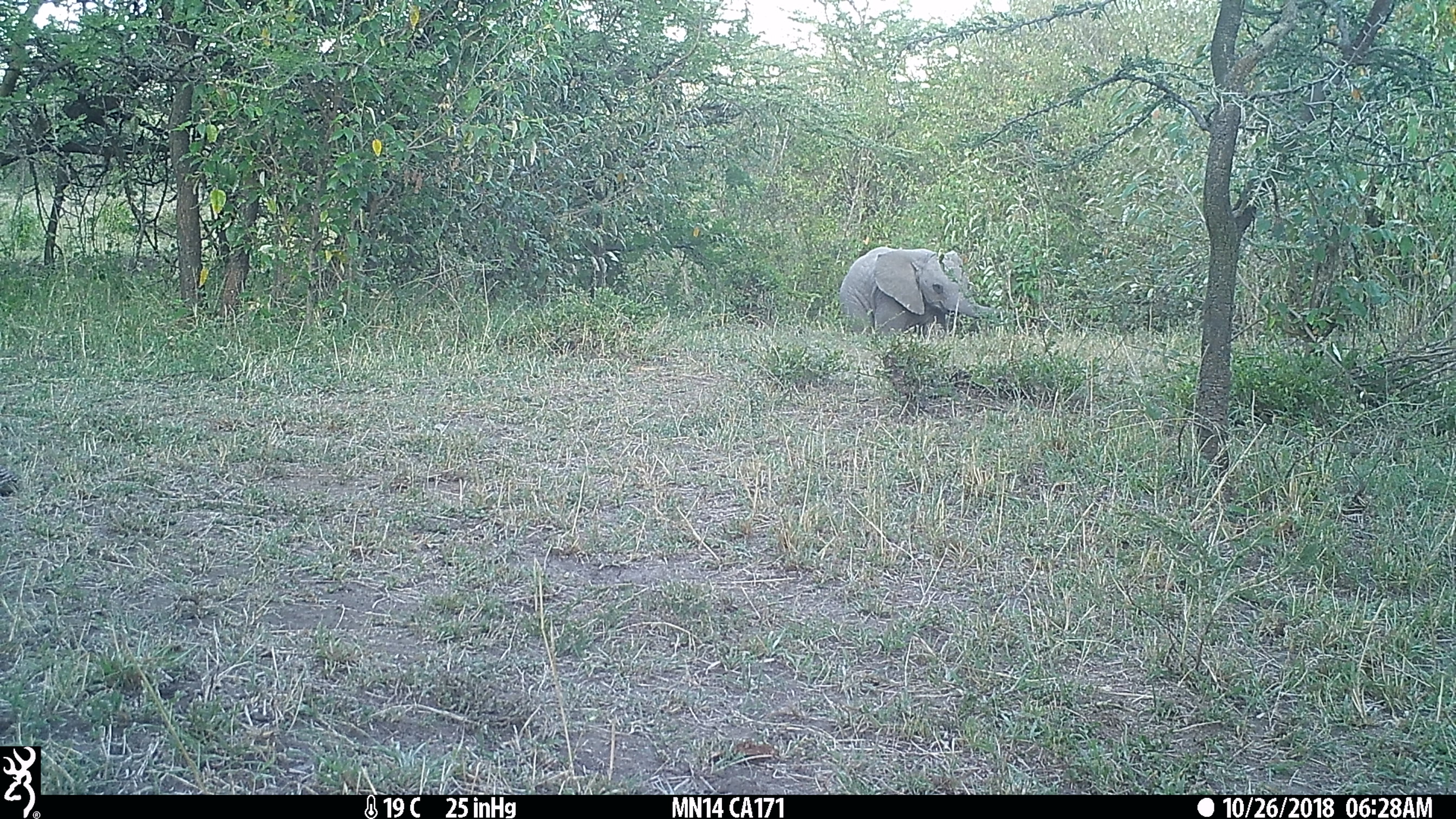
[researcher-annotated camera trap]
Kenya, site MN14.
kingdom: Animalia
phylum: Chordata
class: Mammalia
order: Proboscidea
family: Elephantidae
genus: Loxodonta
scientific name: Loxodonta africana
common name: elephant